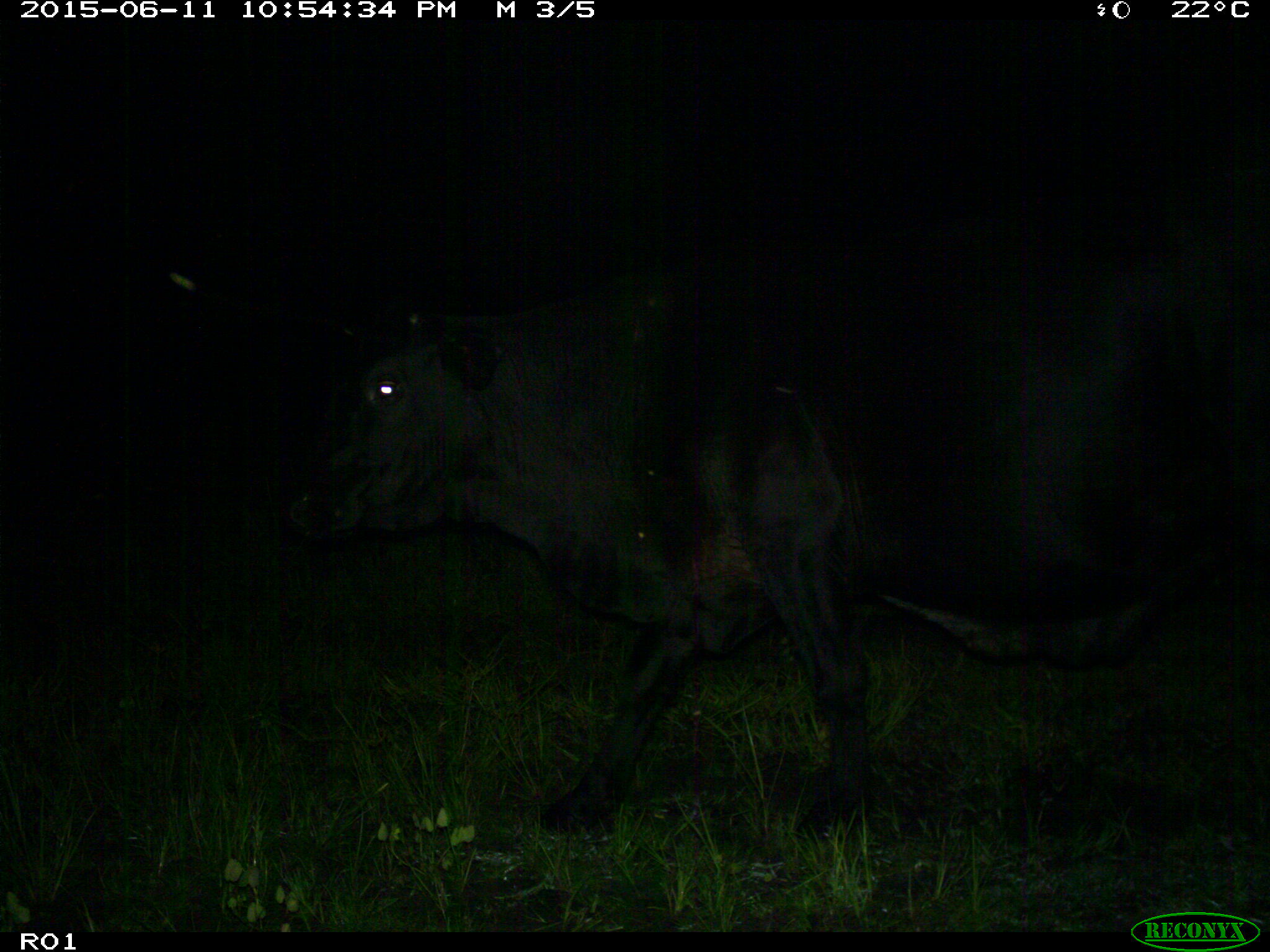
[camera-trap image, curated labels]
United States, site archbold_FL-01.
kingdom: Animalia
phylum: Chordata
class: Mammalia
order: Artiodactyla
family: Bovidae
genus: Bos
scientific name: Bos taurus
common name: domestic cow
Bos taurus (domestic cow).